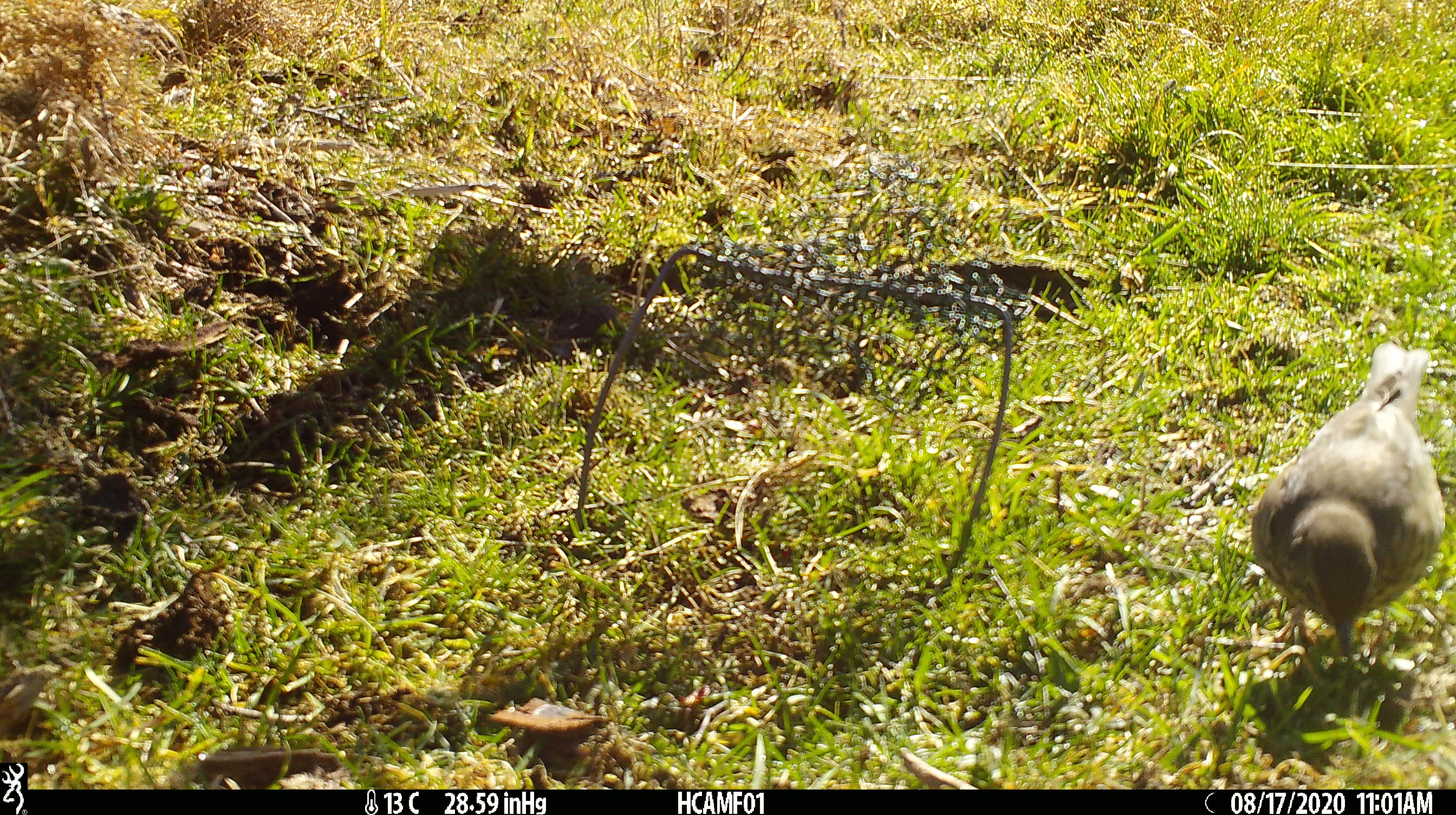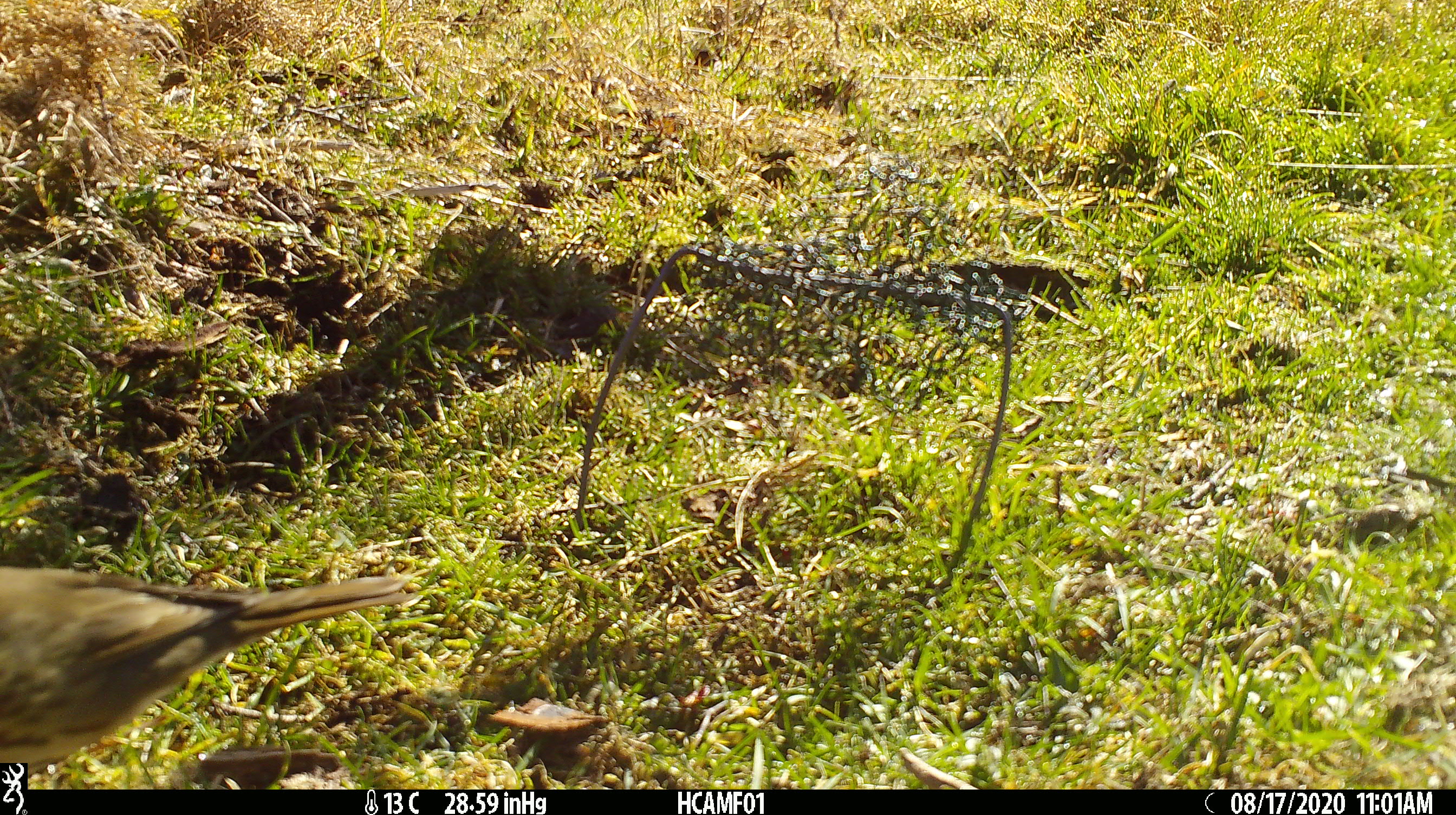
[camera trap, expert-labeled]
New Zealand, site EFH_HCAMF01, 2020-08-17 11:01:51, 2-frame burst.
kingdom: Animalia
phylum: Chordata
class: Aves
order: Passeriformes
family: Turdidae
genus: Turdus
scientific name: Turdus philomelos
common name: song thrush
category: thrush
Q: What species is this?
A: Thrush (song thrush) (Turdus philomelos).